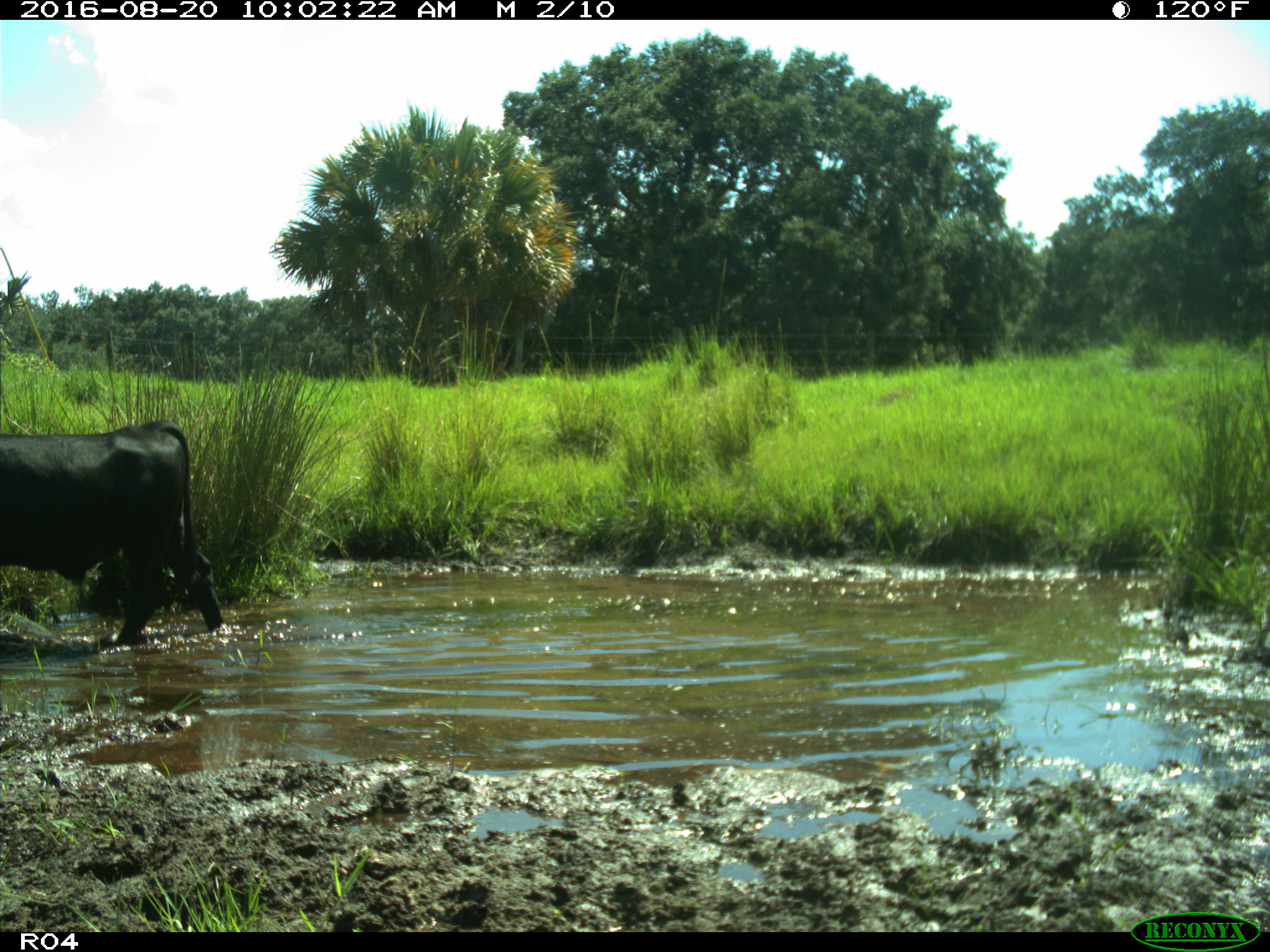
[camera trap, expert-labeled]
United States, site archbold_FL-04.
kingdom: Animalia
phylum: Chordata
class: Mammalia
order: Artiodactyla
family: Bovidae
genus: Bos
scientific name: Bos taurus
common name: domestic cow